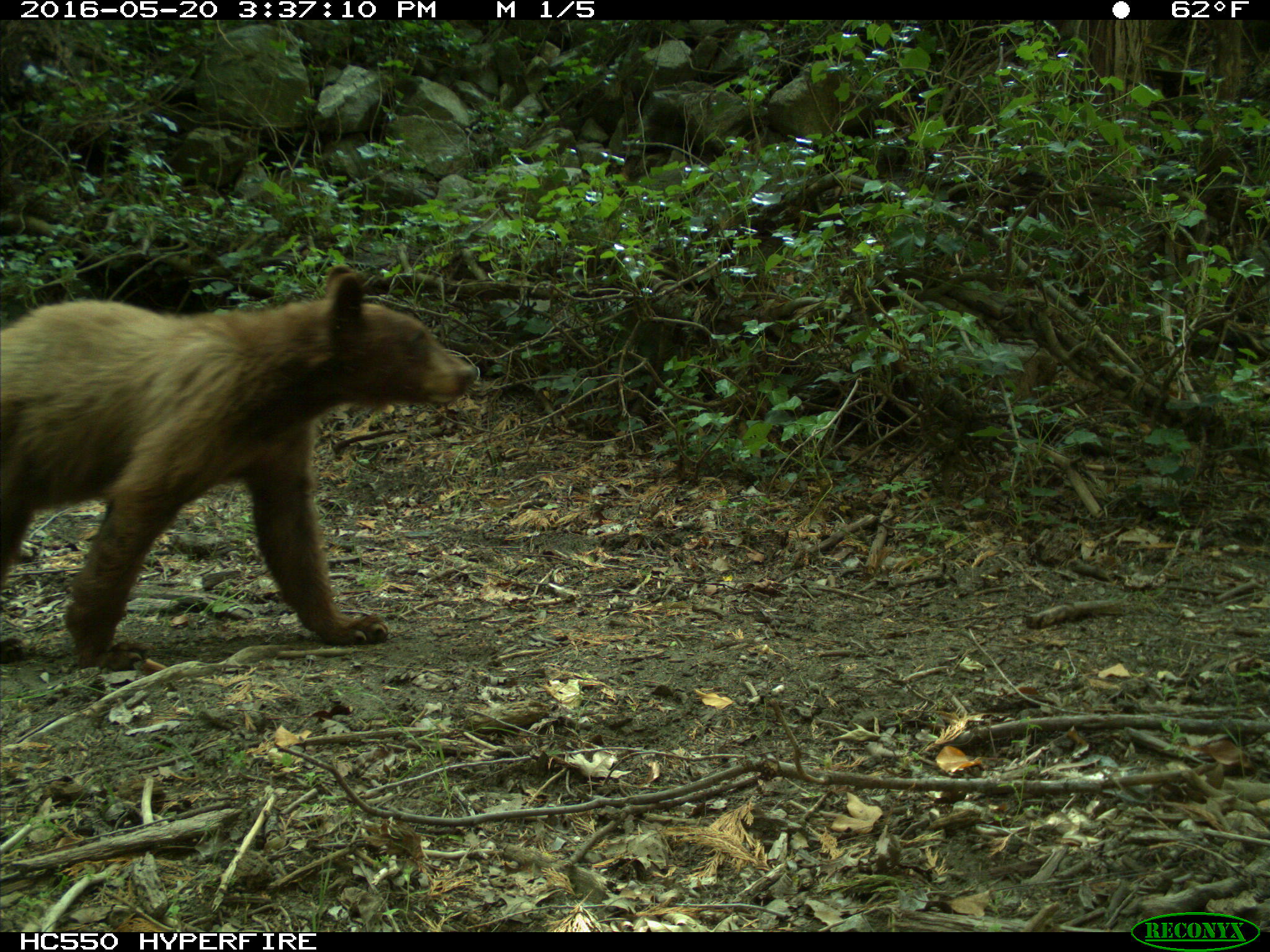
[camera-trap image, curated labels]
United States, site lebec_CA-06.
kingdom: Animalia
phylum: Chordata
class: Mammalia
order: Carnivora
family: Ursidae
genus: Ursus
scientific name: Ursus americanus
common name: american black bear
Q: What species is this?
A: Ursus americanus (american black bear).